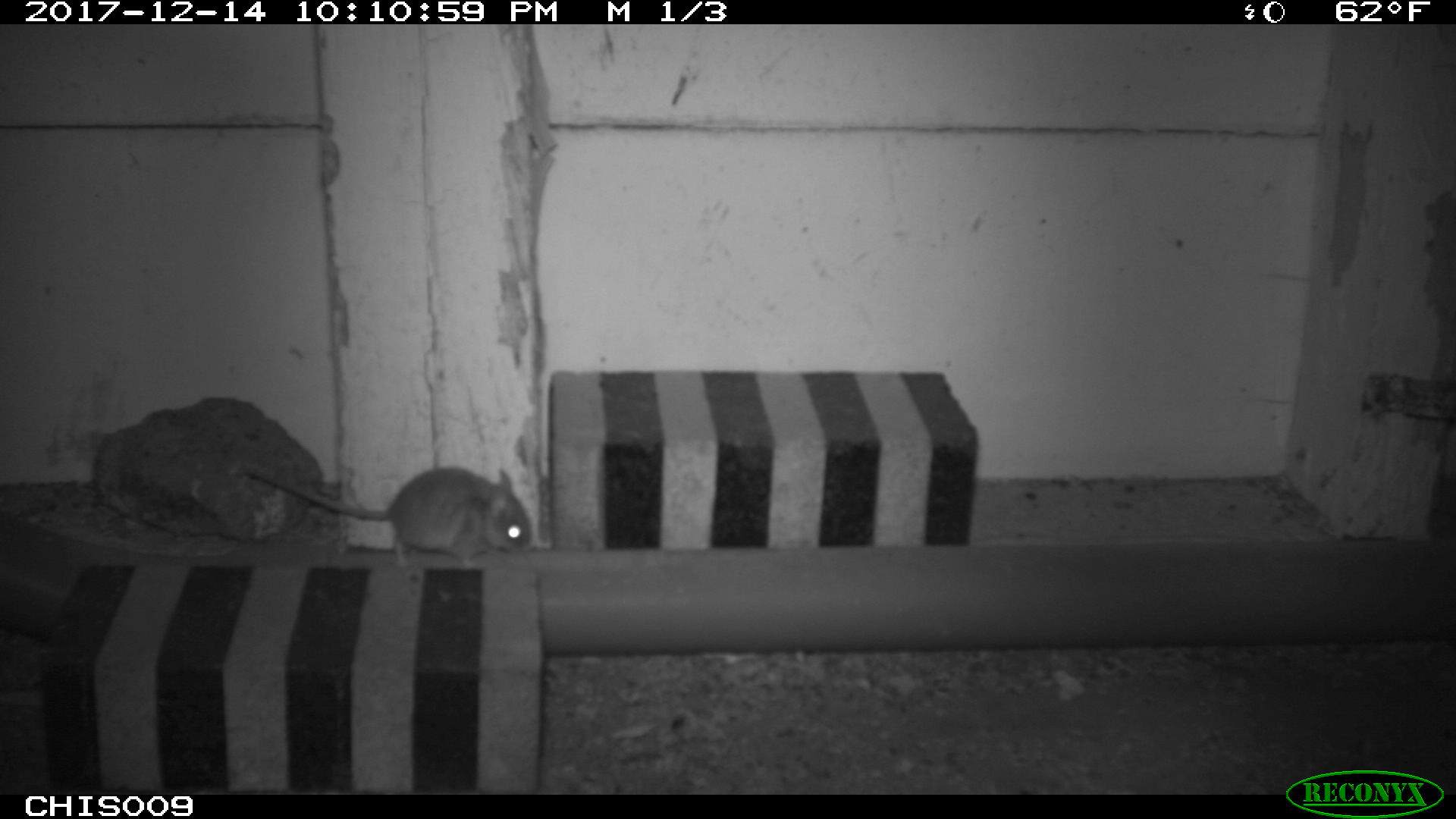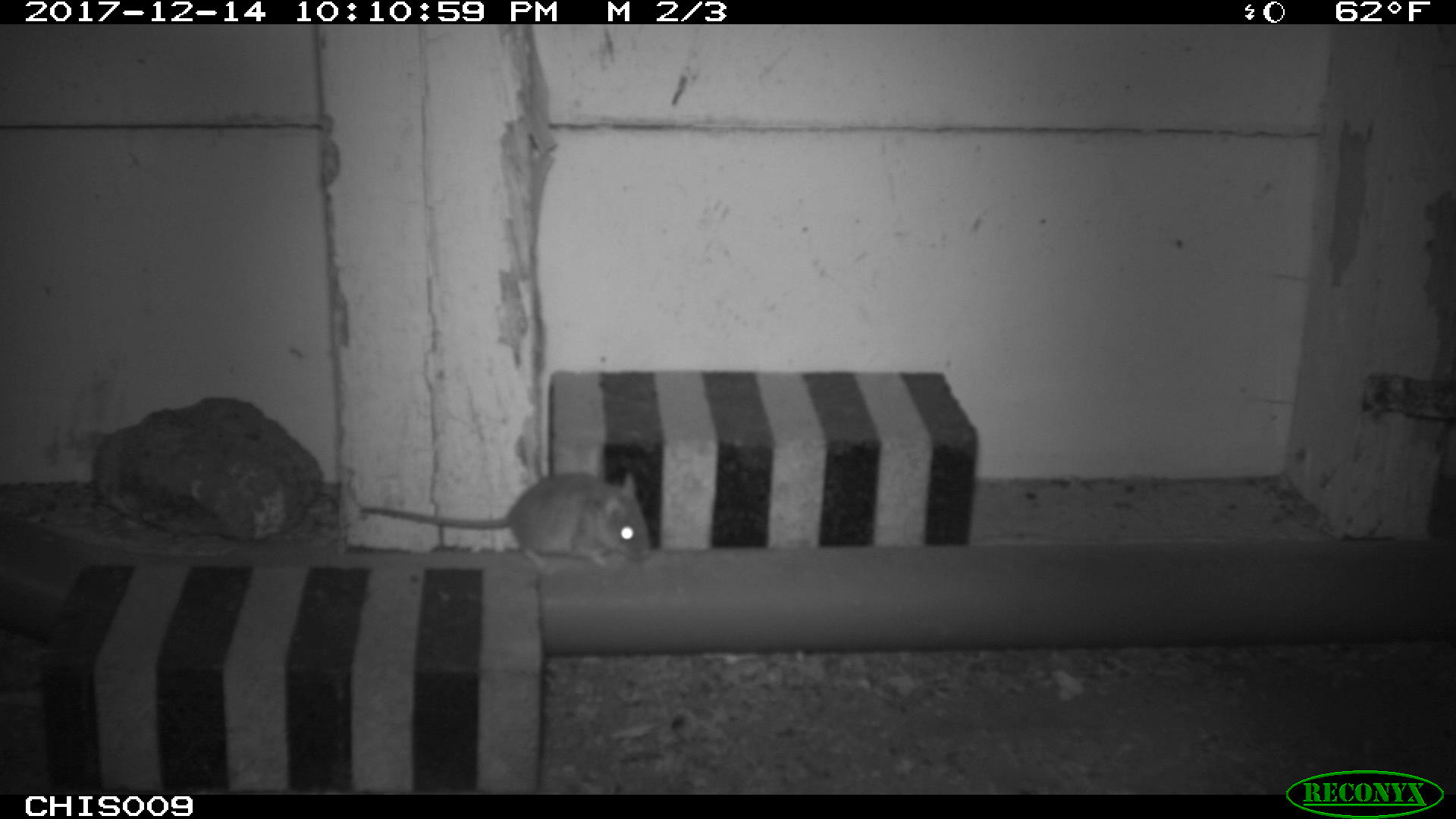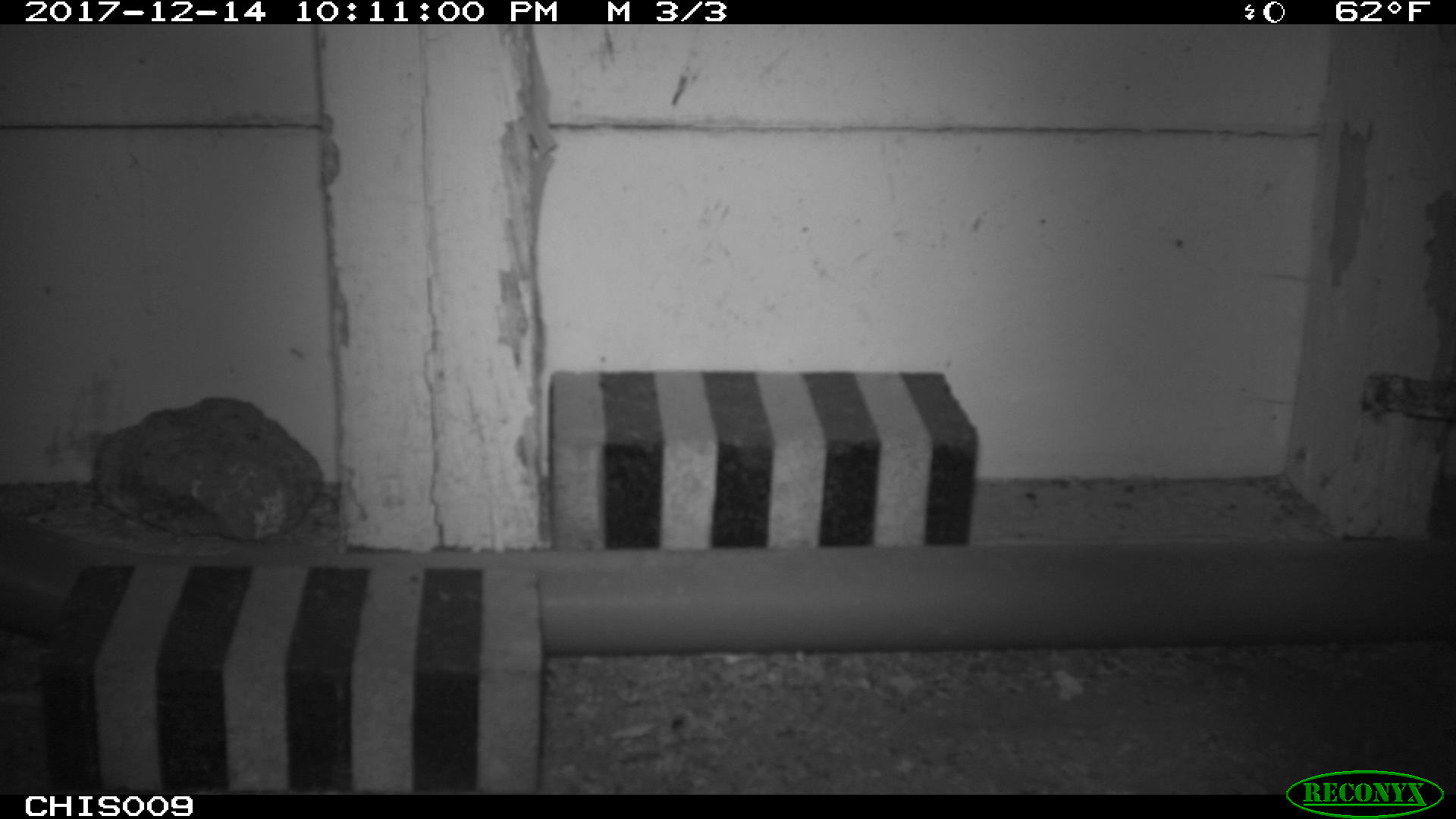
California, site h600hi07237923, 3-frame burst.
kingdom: Animalia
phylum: Chordata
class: Mammalia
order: Rodentia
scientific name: Rodentia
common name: rodent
Rodent (Rodentia).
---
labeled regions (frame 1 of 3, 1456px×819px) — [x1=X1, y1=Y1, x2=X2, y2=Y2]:
rodent: [x1=243, y1=466, x2=532, y2=568]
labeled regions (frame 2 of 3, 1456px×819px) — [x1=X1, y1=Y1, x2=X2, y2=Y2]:
rodent: [x1=360, y1=473, x2=651, y2=570]